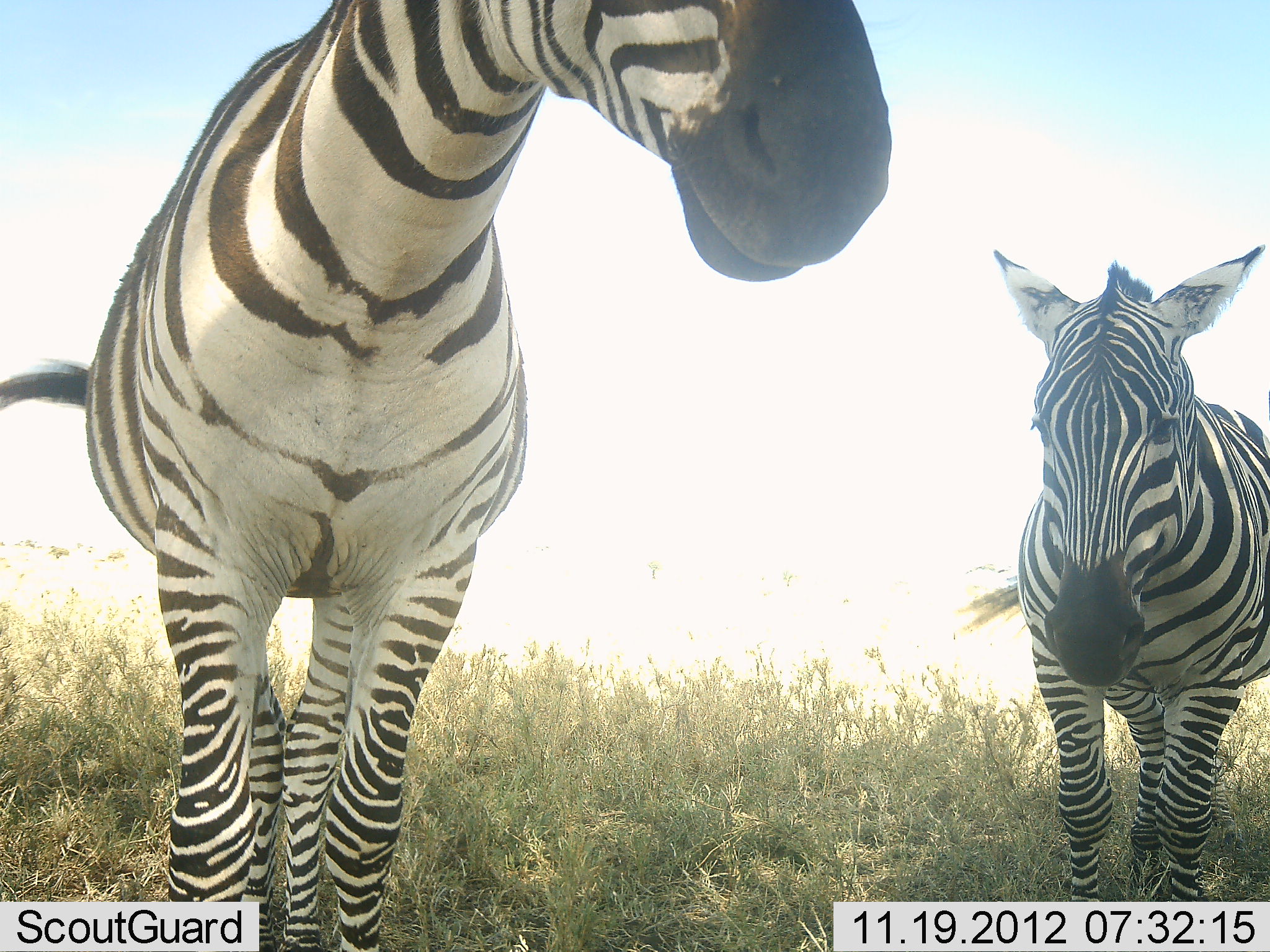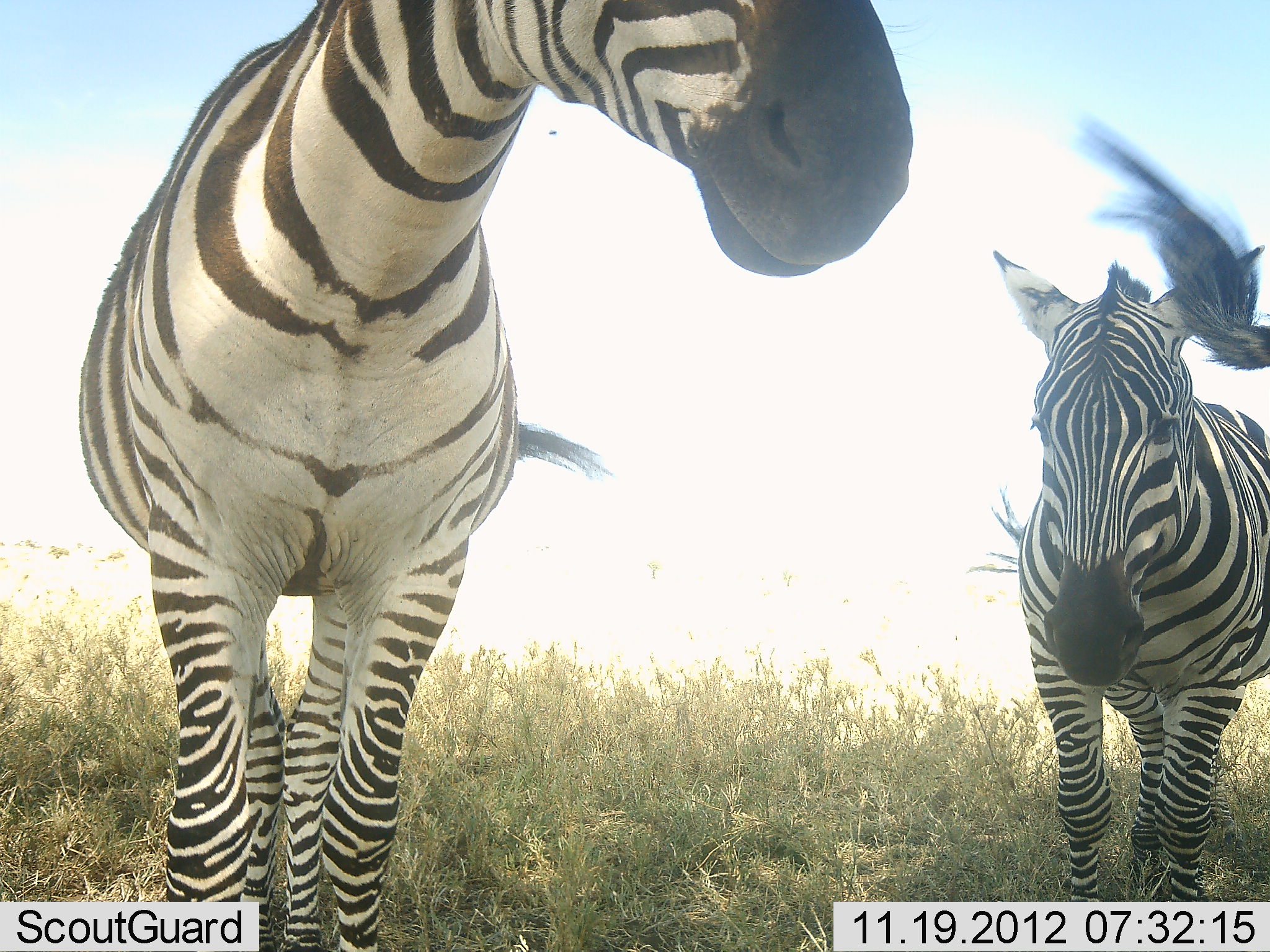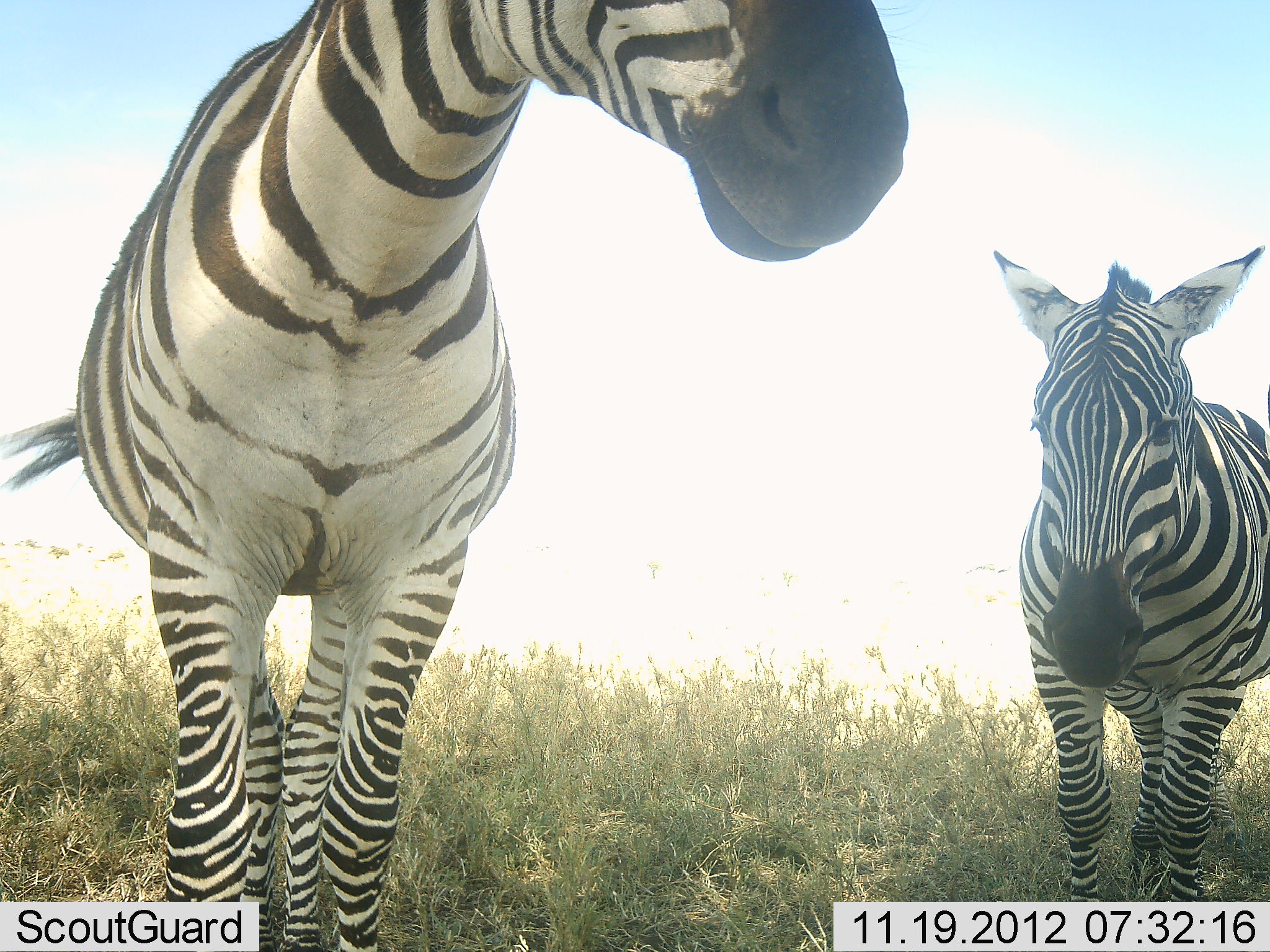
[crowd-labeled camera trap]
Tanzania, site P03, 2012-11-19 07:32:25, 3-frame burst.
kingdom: Animalia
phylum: Chordata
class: Mammalia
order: Perissodactyla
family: Equidae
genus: Equus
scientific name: Equus quagga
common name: plains zebra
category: zebra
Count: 3.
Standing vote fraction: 100%.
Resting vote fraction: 10%.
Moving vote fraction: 0%.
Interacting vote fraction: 0%.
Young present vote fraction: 10%.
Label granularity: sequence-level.